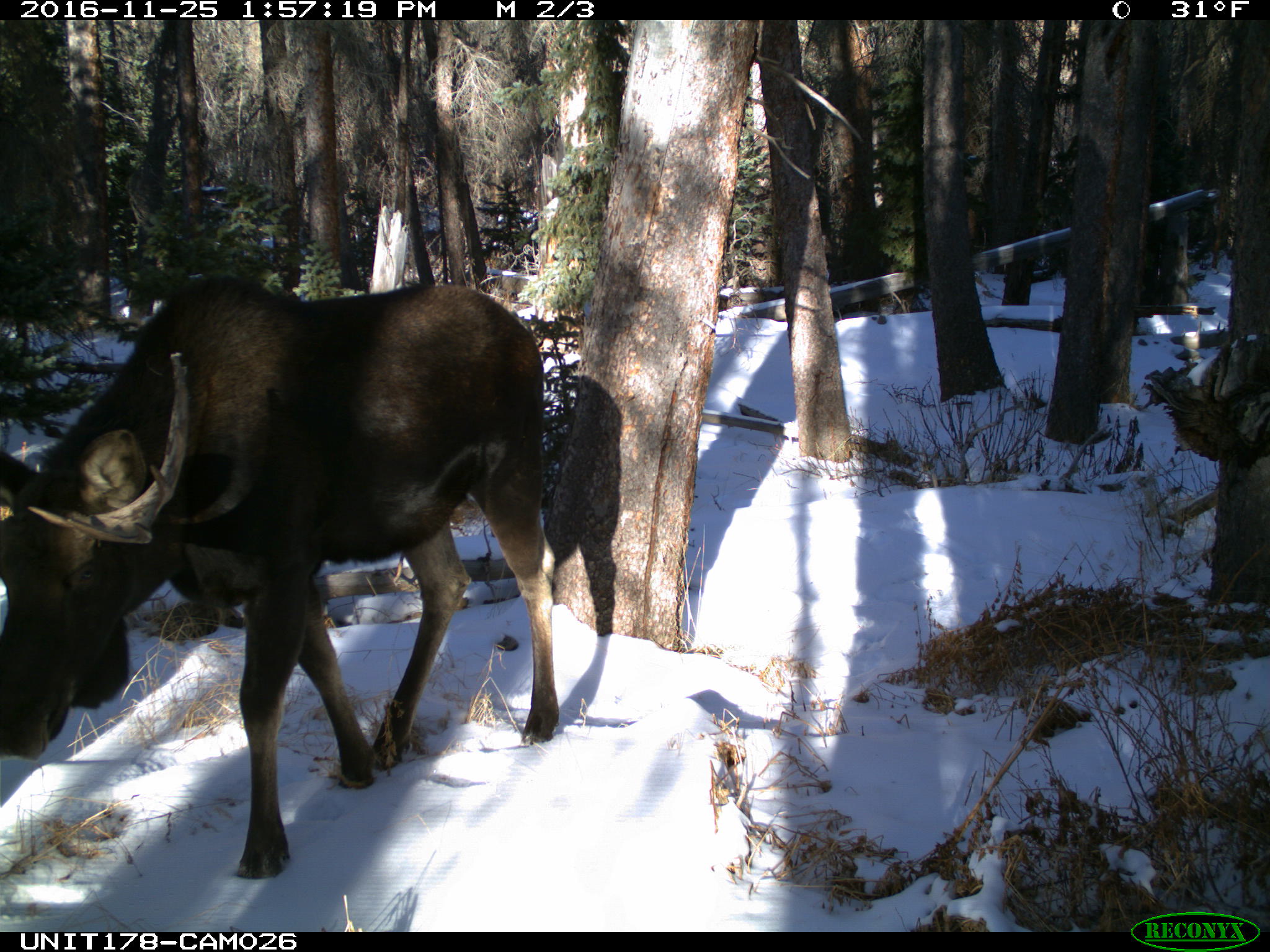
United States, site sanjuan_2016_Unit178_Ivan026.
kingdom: Animalia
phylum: Chordata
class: Mammalia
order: Artiodactyla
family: Cervidae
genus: Alces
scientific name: Alces alces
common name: moose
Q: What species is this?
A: Alces alces (moose).